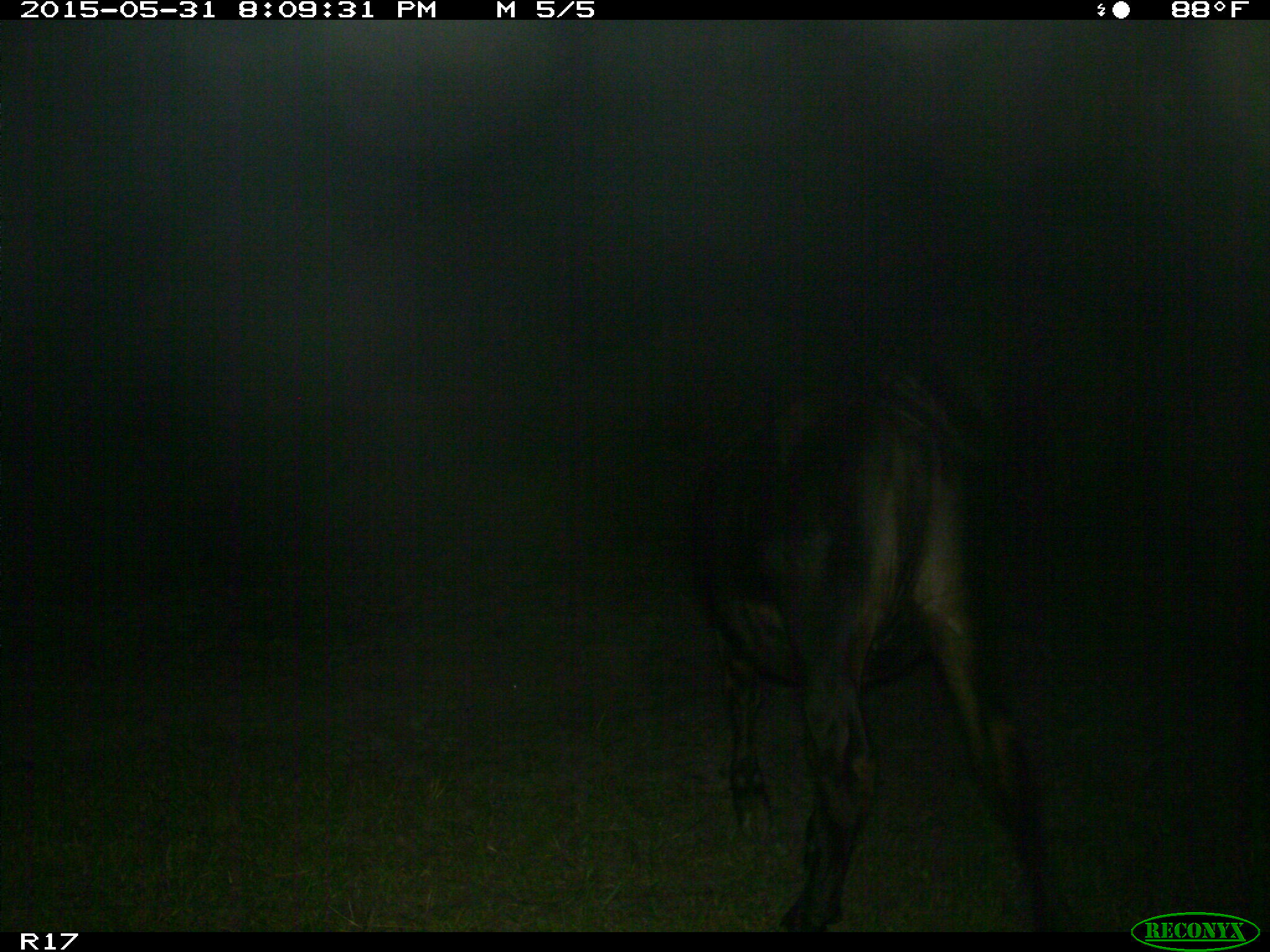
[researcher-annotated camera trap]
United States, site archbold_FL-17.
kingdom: Animalia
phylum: Chordata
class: Mammalia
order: Artiodactyla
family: Bovidae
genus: Bos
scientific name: Bos taurus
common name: domestic cow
Bos taurus (domestic cow).